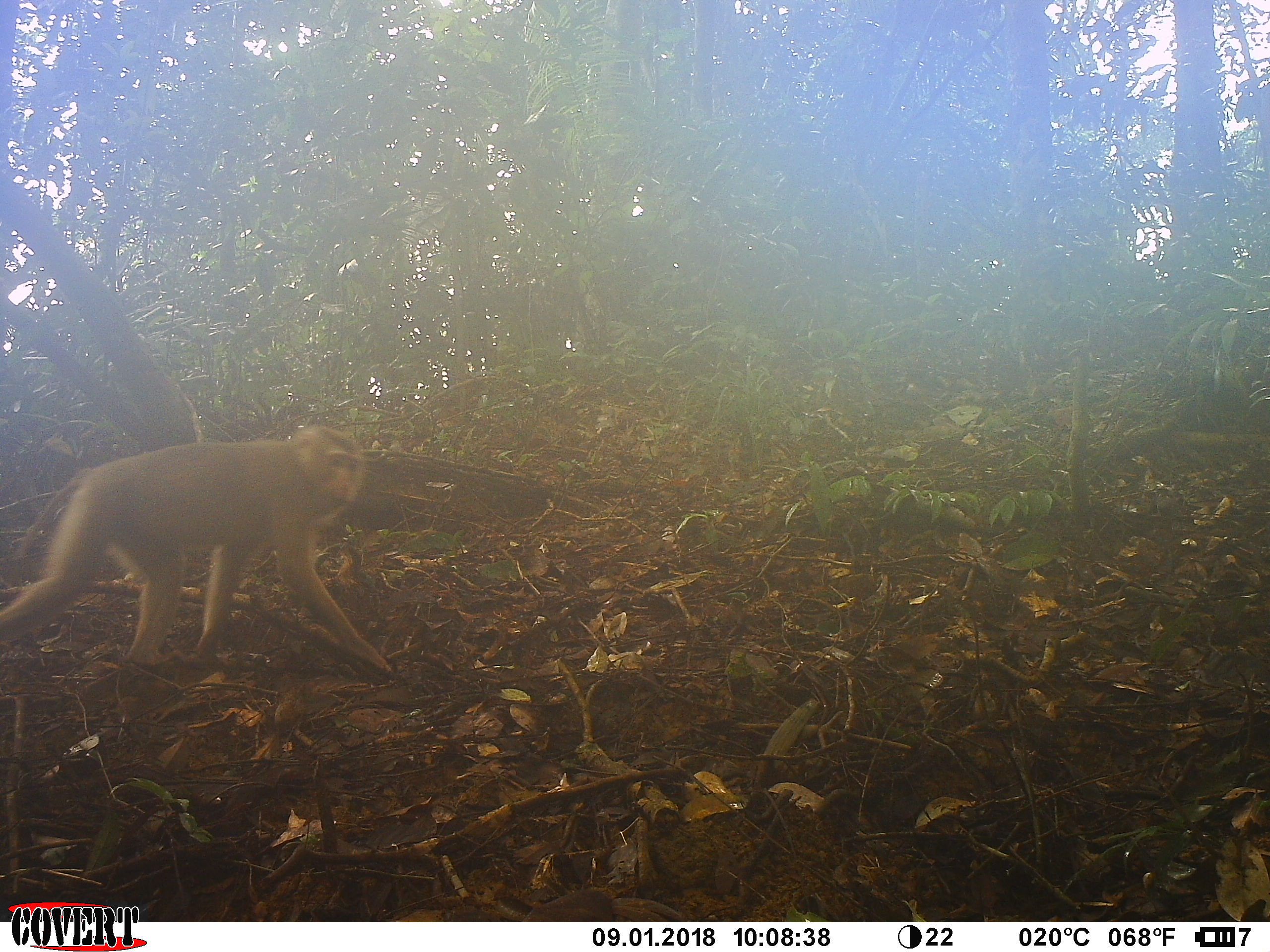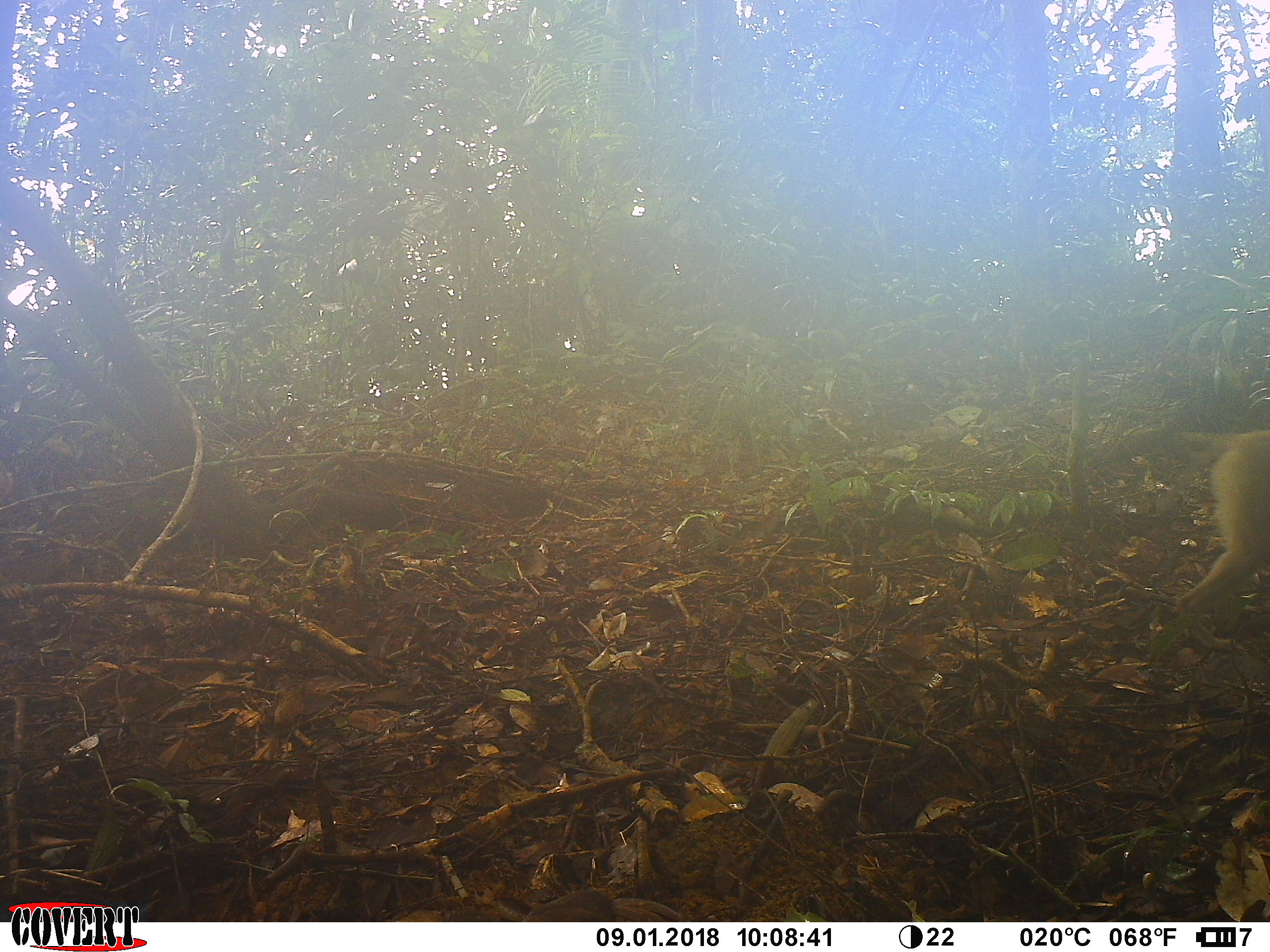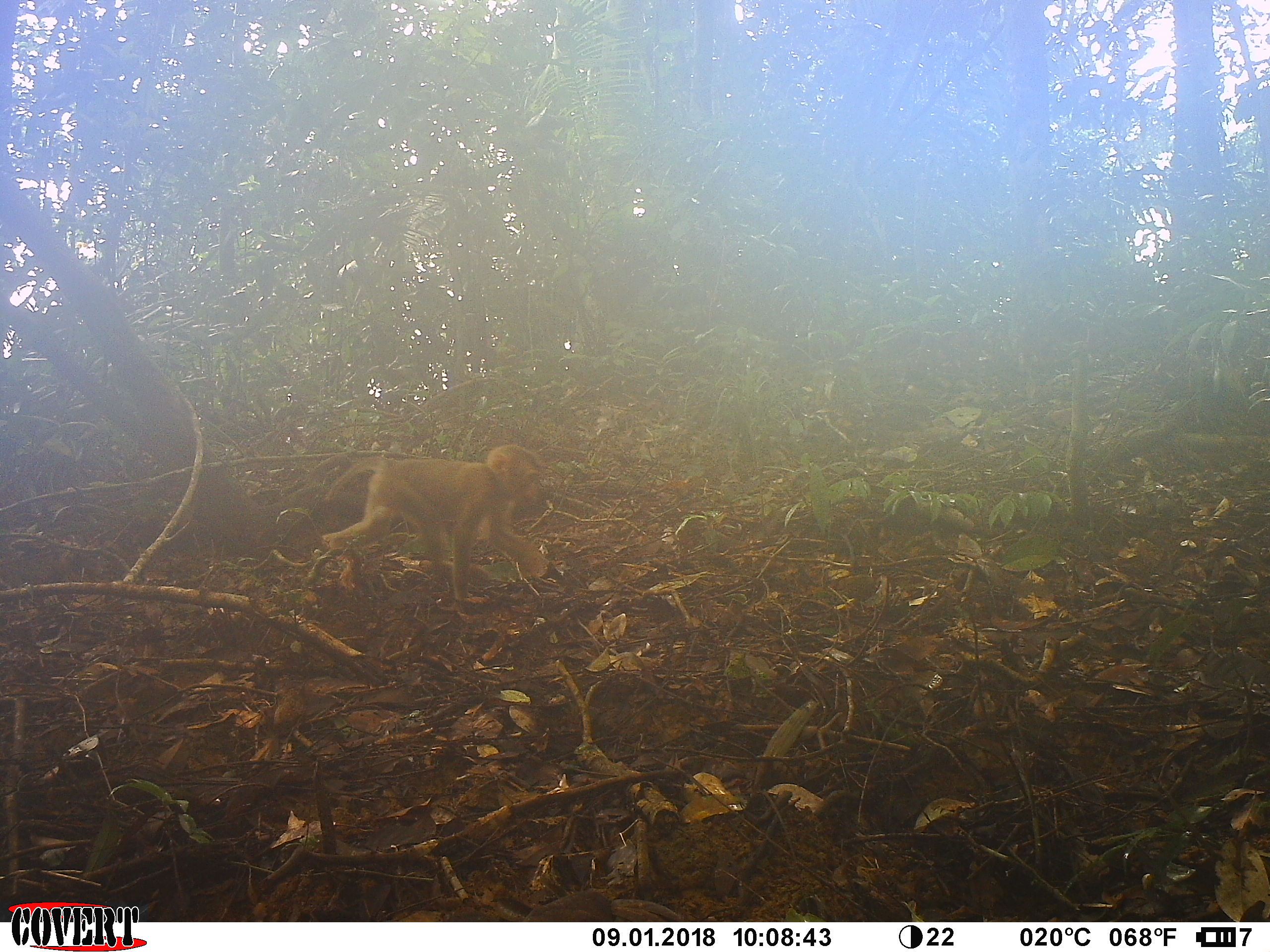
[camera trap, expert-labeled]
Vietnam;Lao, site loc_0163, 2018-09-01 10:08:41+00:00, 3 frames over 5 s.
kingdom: Animalia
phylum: Chordata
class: Mammalia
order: Primates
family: Cercopithecidae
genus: Macaca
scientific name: Macaca nemestrina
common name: pig-tailed macaque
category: pig tailed macaque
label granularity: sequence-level